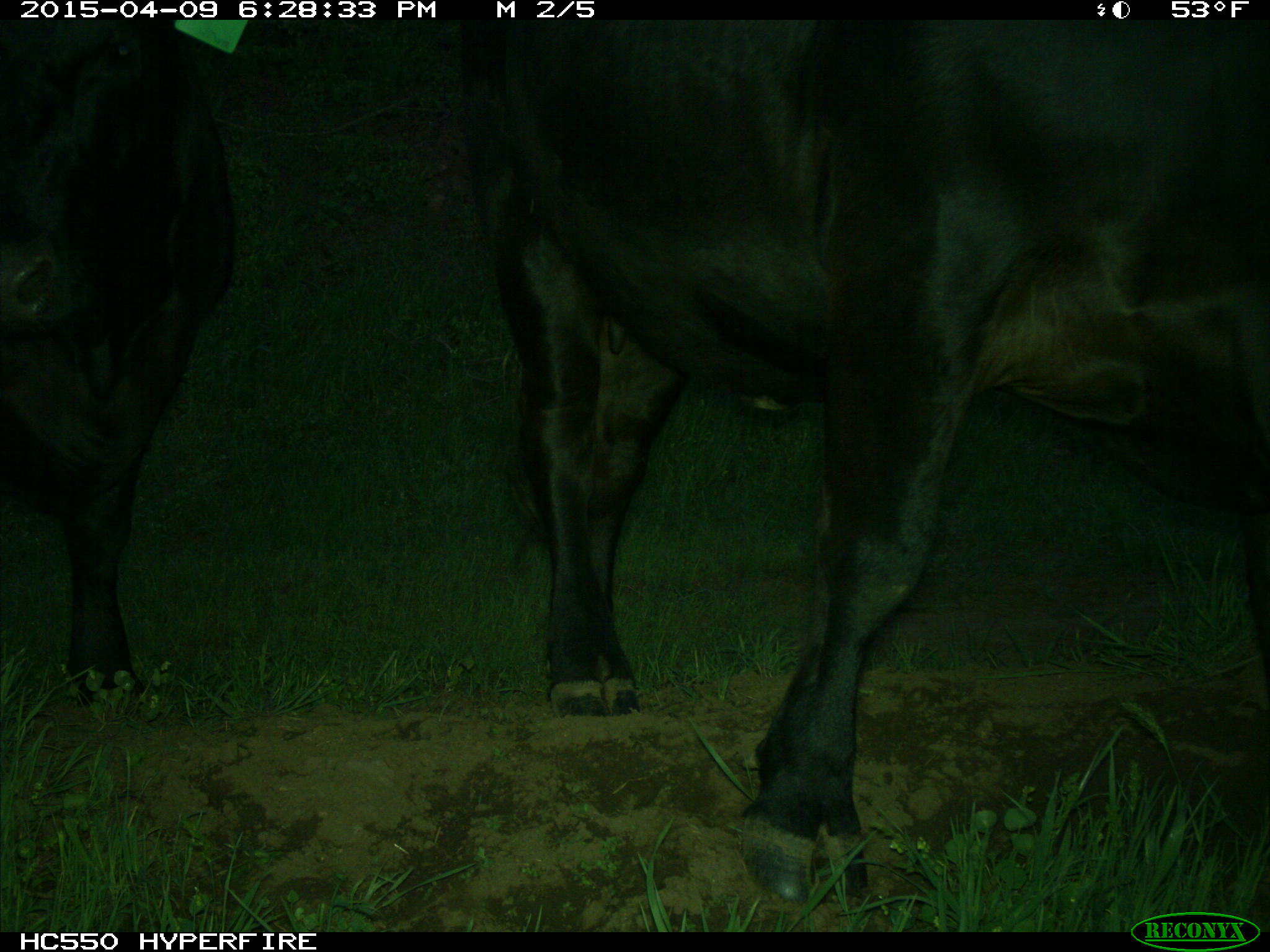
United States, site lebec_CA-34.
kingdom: Animalia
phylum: Chordata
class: Mammalia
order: Artiodactyla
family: Bovidae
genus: Bos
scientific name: Bos taurus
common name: domestic cow